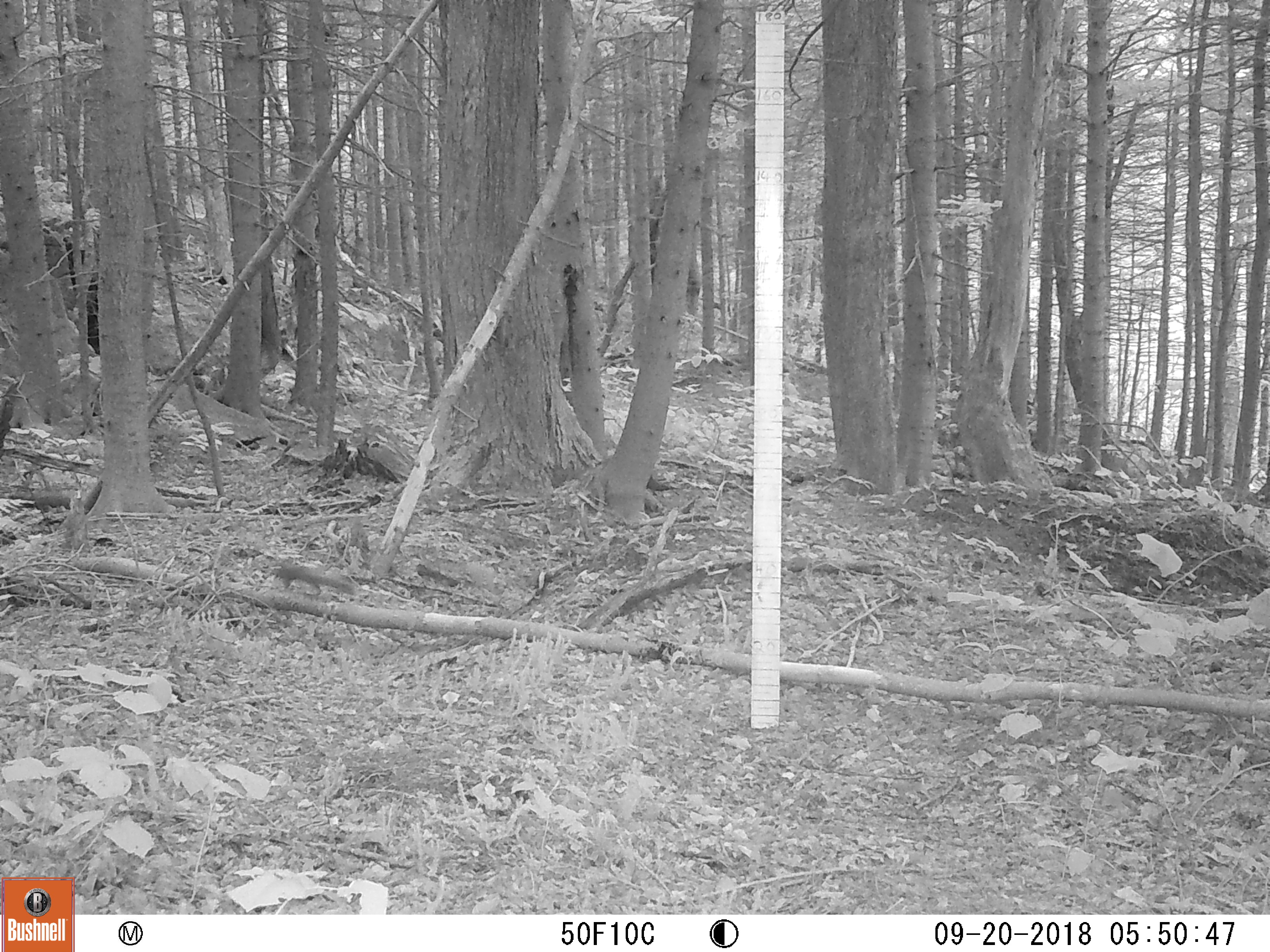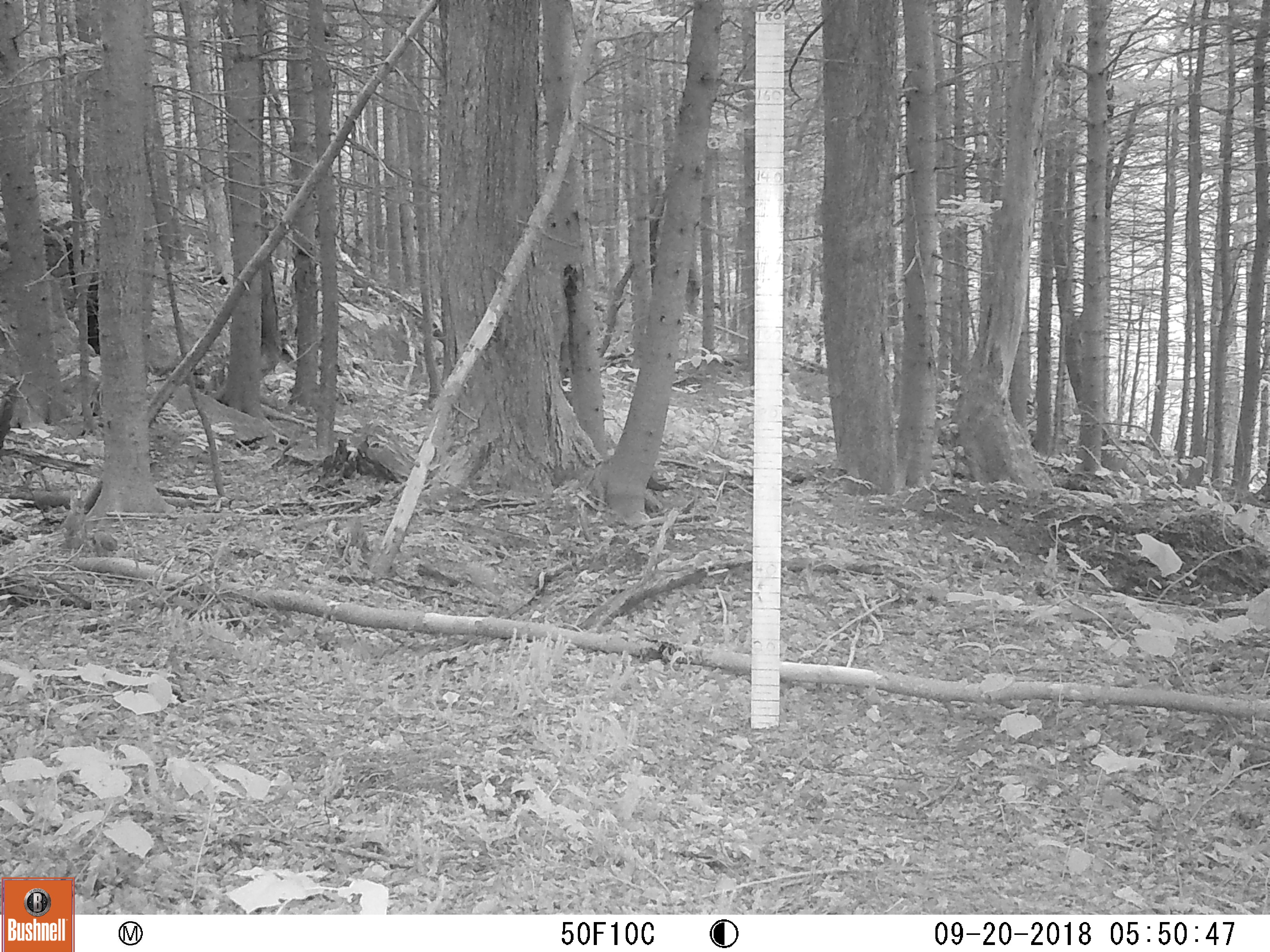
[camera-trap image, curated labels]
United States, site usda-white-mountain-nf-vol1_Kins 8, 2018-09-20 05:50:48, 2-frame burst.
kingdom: Animalia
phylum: Chordata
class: Mammalia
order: Rodentia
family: Sciuridae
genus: Tamiasciurus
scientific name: Tamiasciurus hudsonicus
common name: red squirrel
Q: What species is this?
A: Red squirrel (Tamiasciurus hudsonicus).